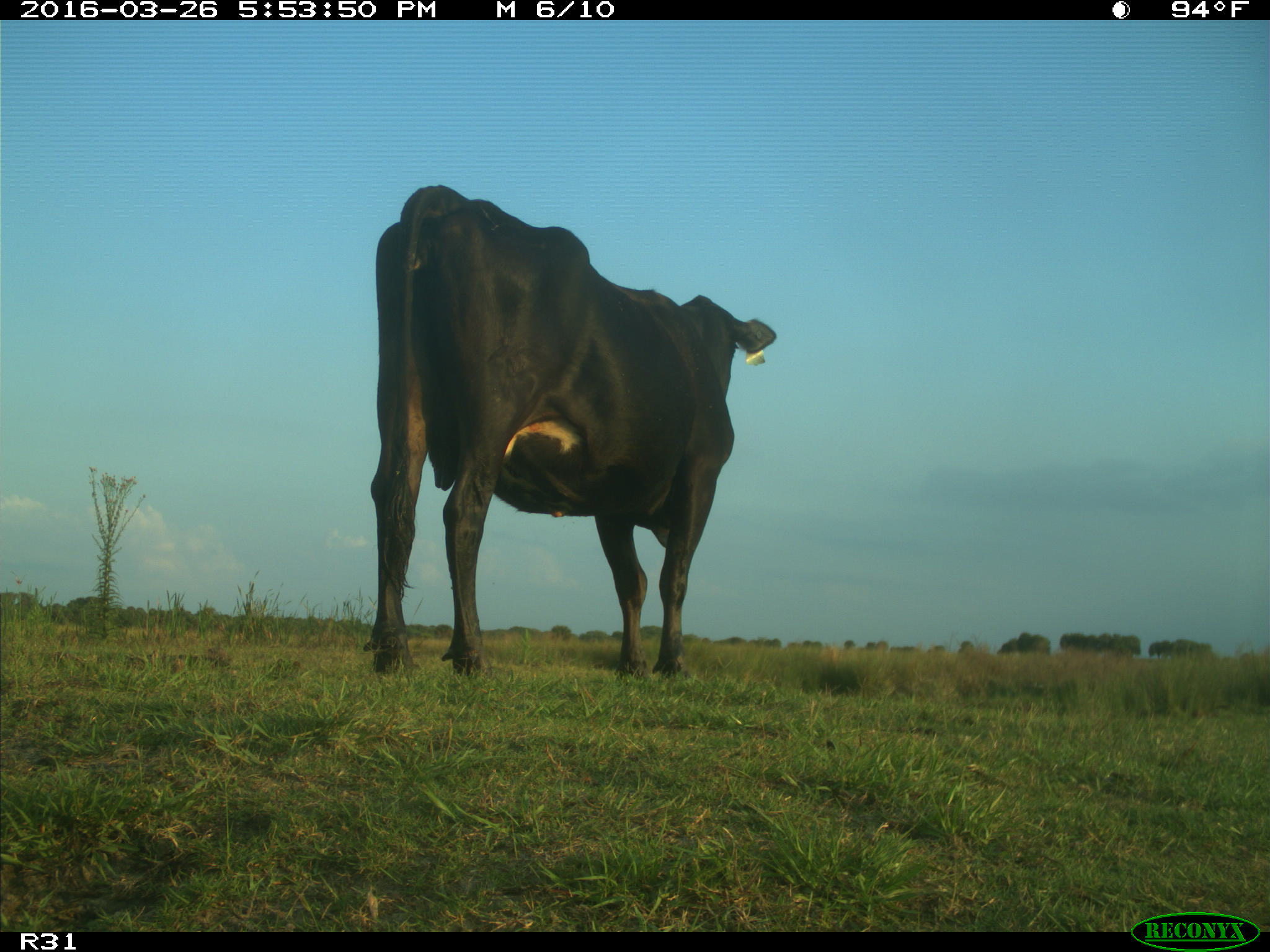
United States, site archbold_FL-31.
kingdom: Animalia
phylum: Chordata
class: Mammalia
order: Artiodactyla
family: Bovidae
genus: Bos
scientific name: Bos taurus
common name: domestic cow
Bos taurus (domestic cow).